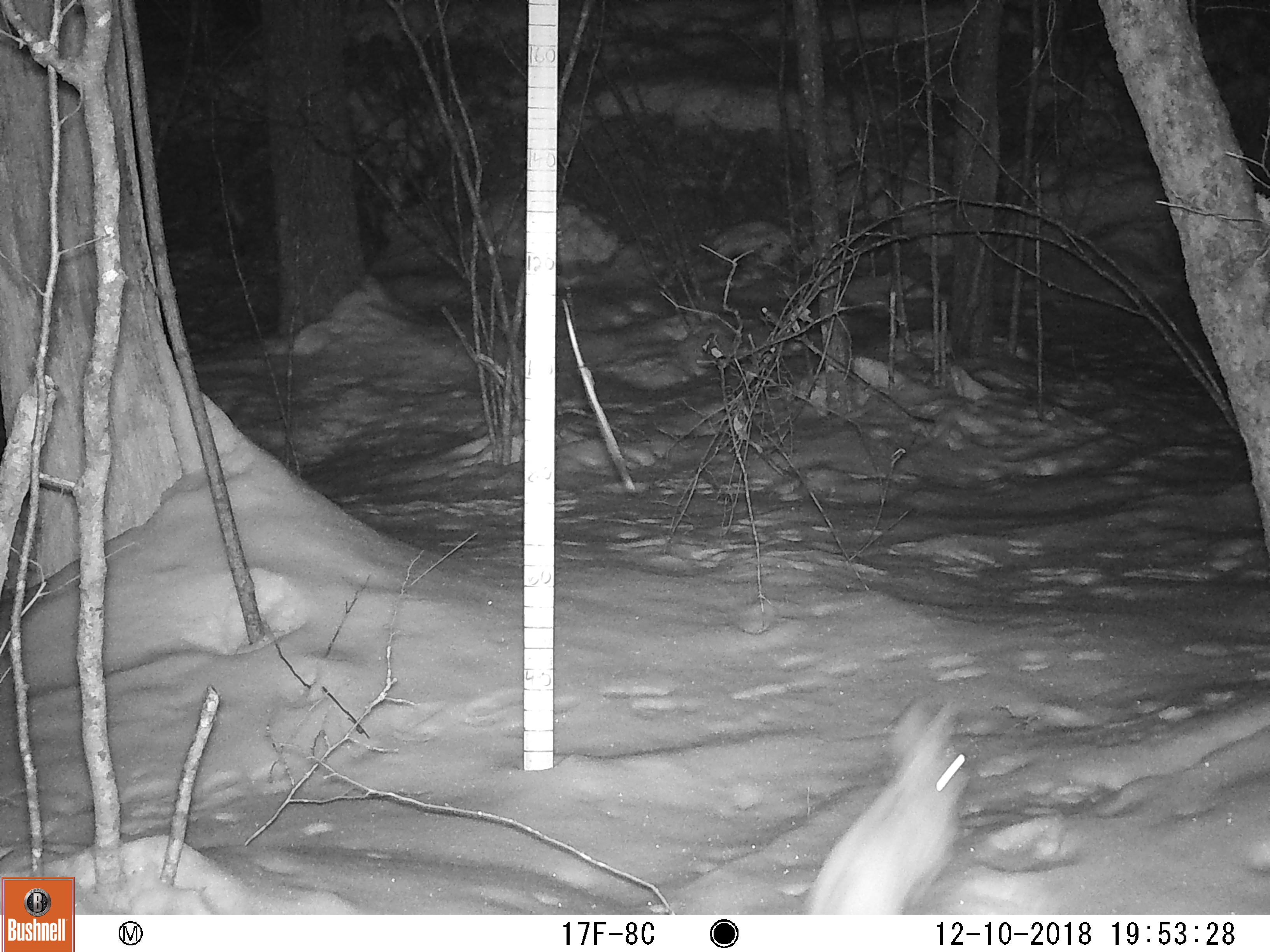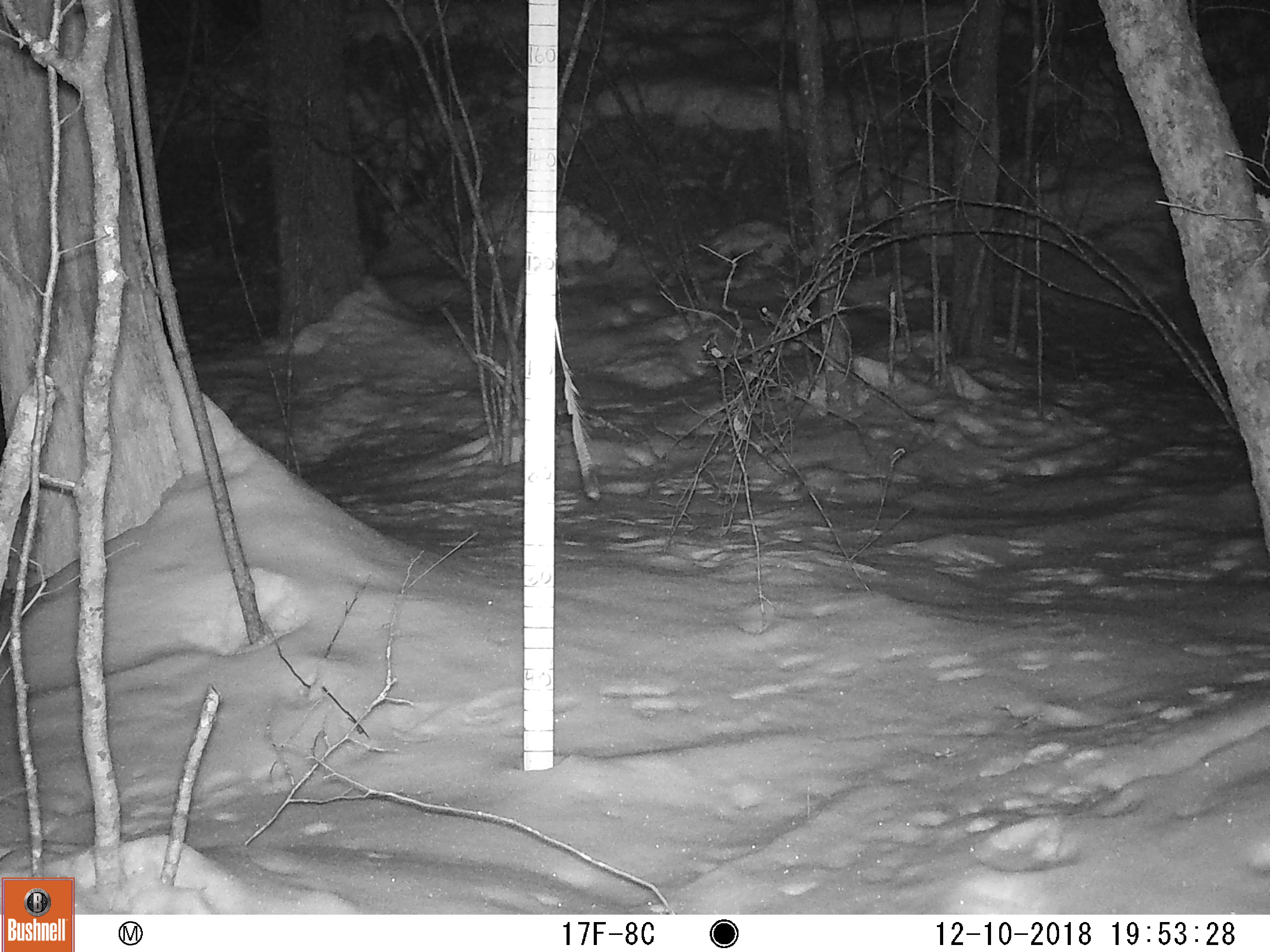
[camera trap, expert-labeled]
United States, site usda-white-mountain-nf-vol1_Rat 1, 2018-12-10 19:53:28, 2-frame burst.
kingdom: Animalia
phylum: Chordata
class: Mammalia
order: Lagomorpha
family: Leporidae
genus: Lepus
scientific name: Lepus americanus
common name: snowshoe hare